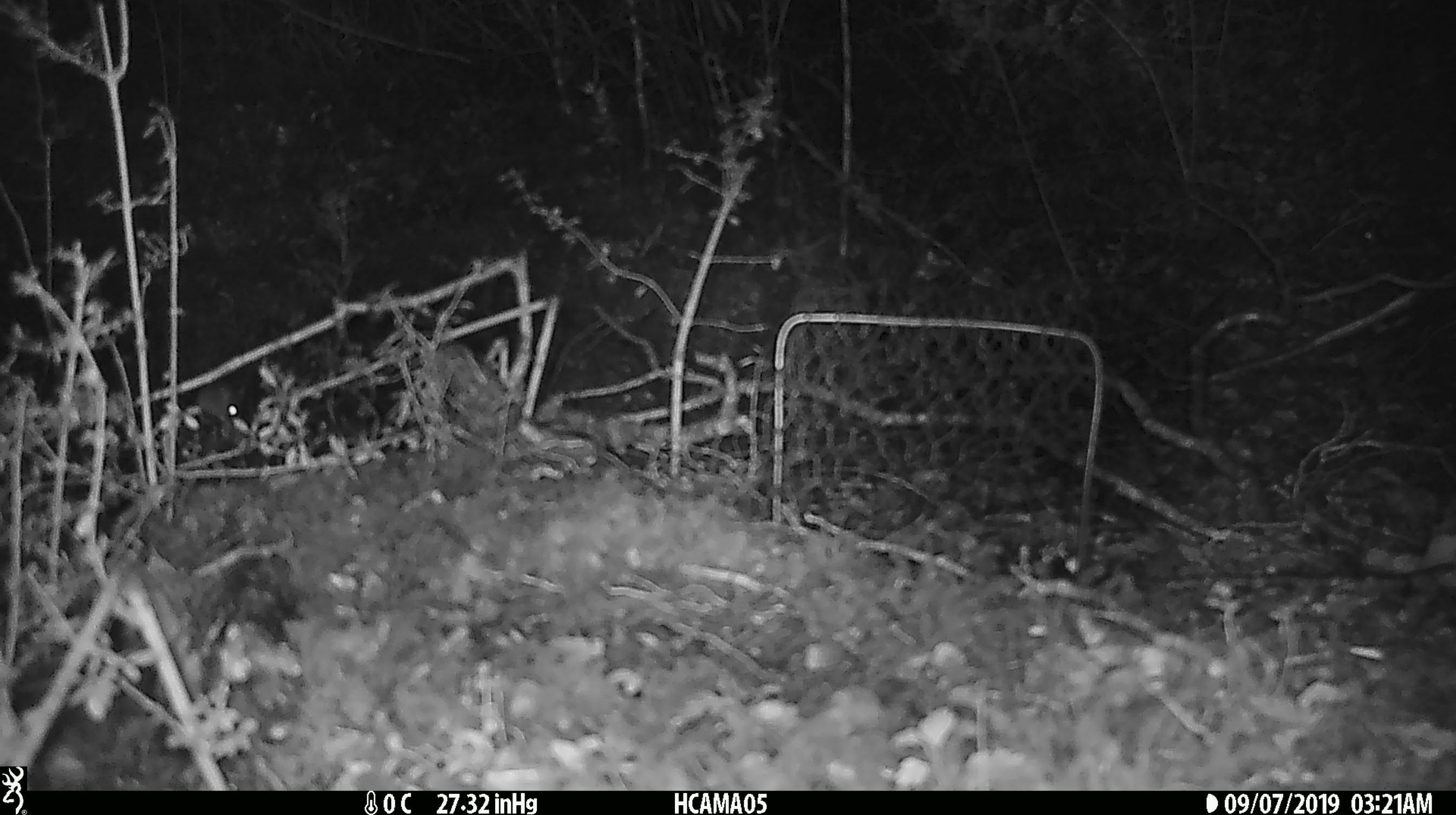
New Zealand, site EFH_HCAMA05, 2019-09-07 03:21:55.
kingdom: Animalia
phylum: Chordata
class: Mammalia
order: Rodentia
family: Muridae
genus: Mus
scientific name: Mus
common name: mouse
Mouse (Mus).